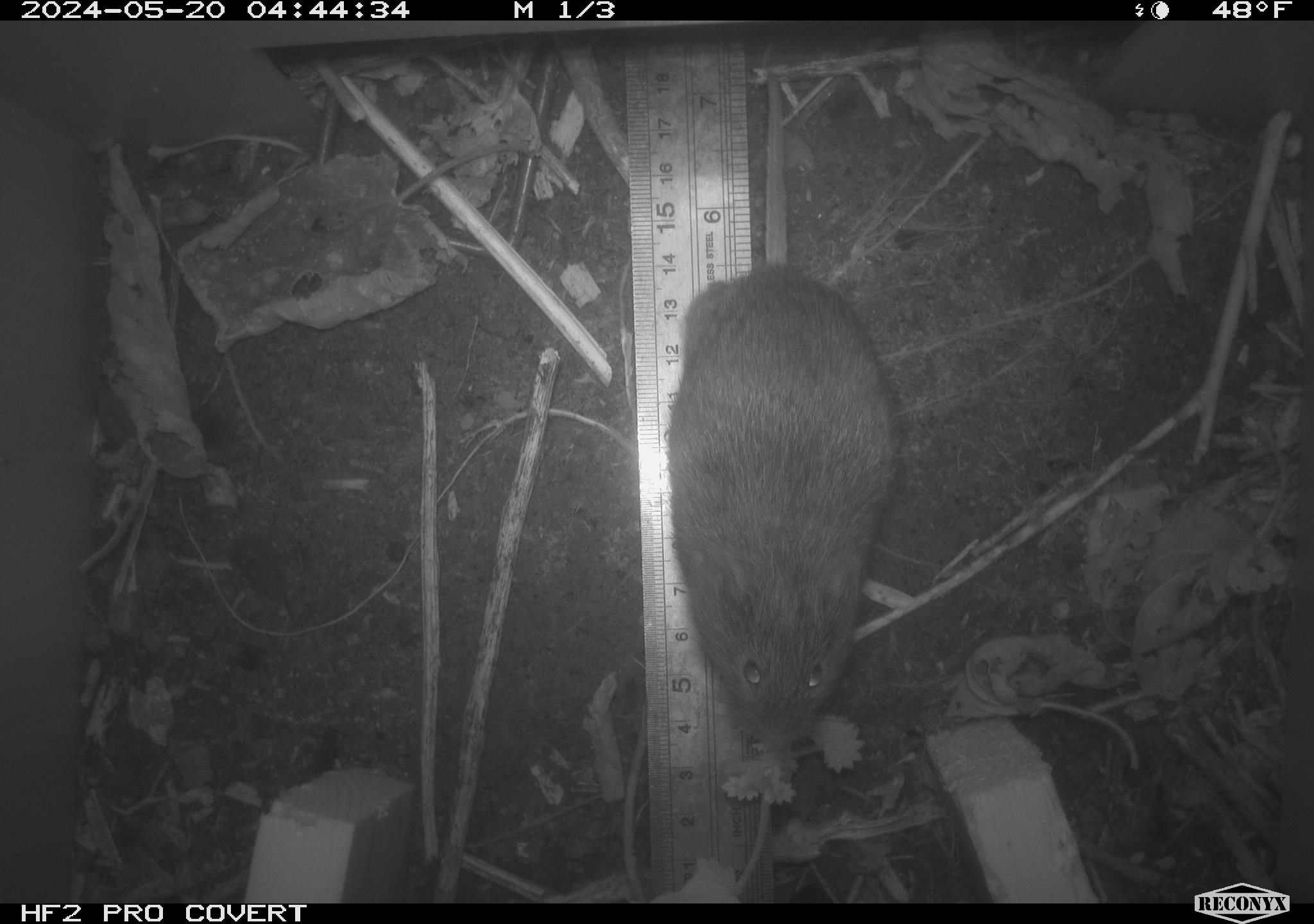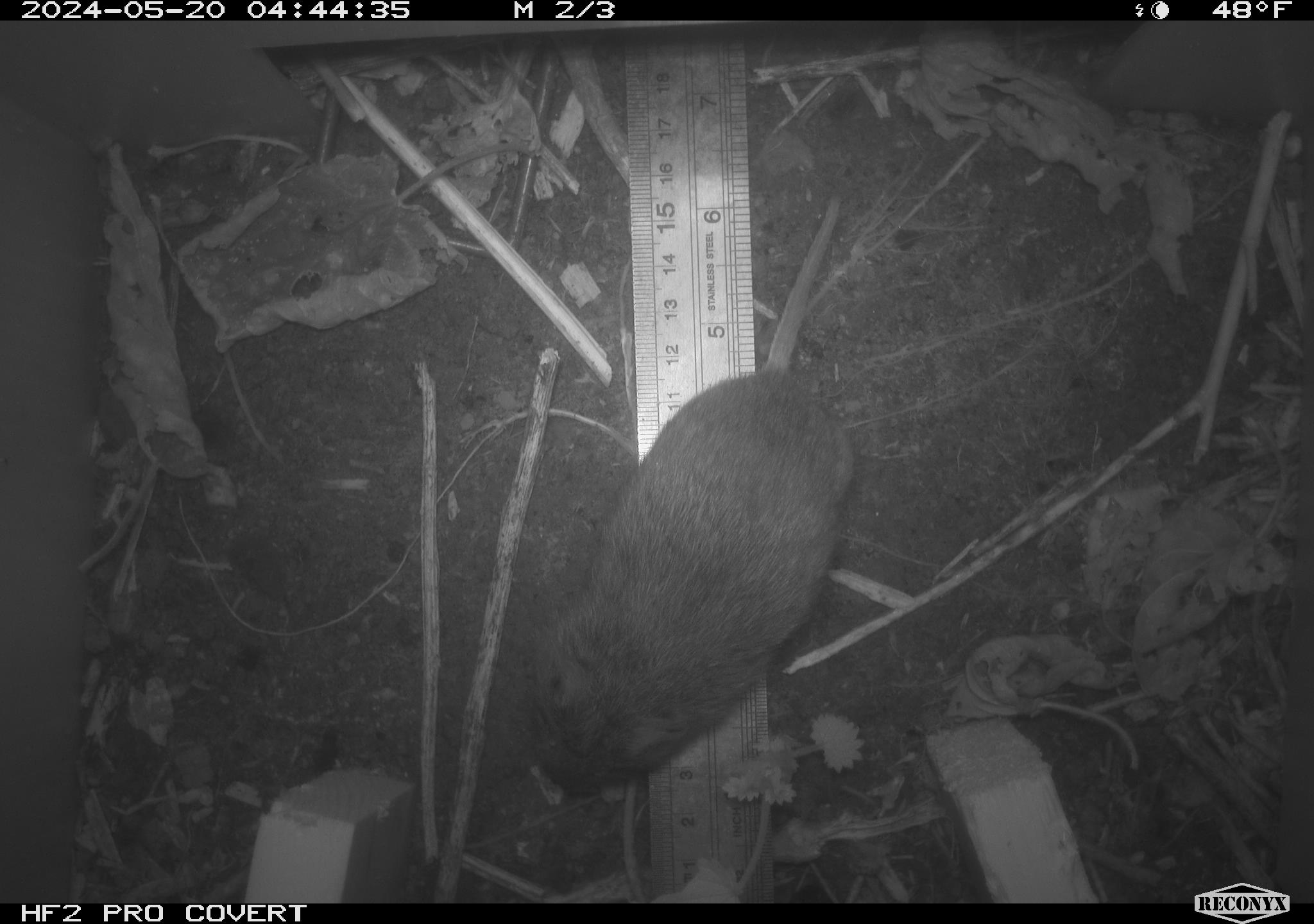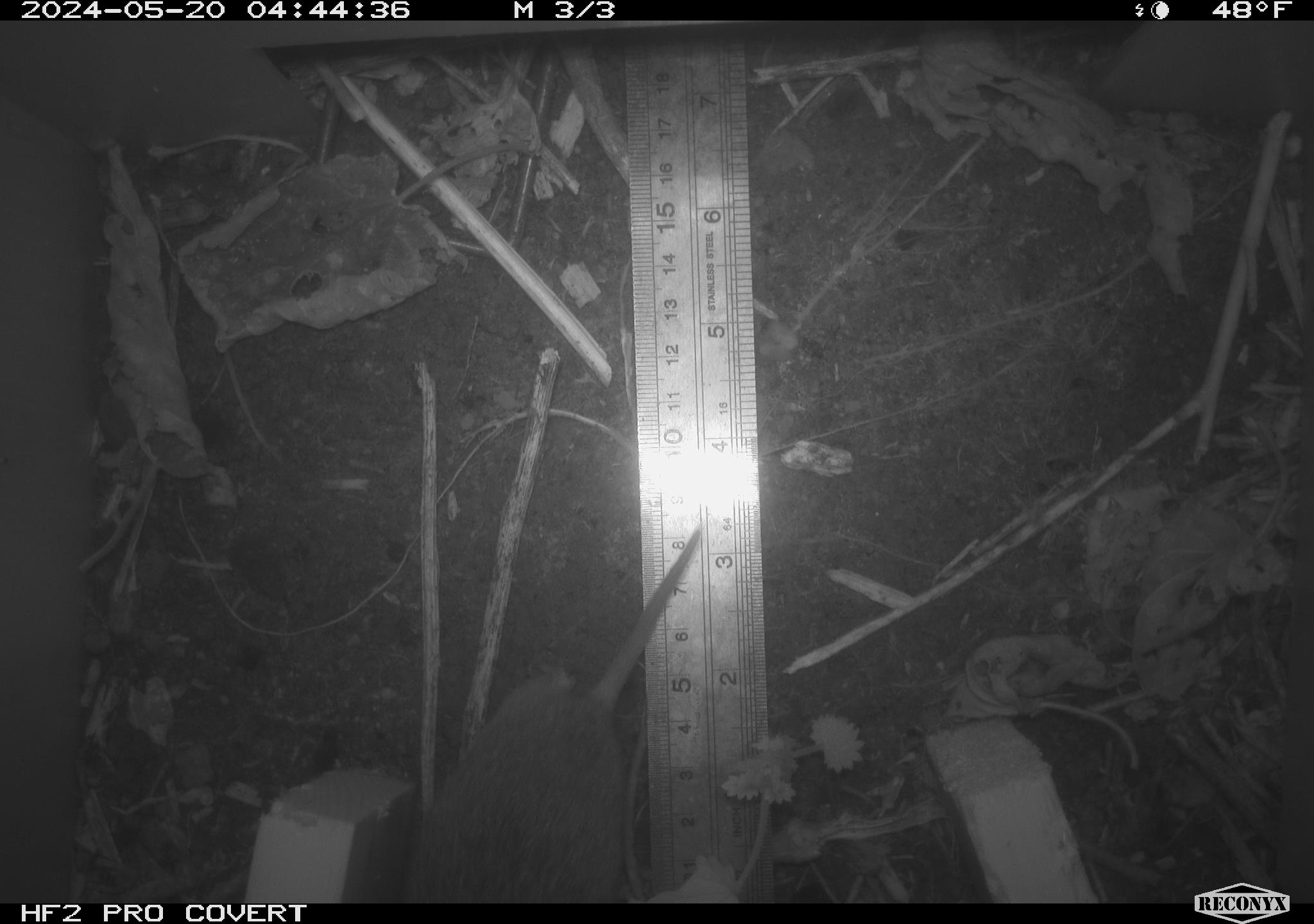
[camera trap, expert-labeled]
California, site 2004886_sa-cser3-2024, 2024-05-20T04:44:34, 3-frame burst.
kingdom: Animalia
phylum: Chordata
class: Mammalia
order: Rodentia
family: Cricetidae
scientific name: Cricetidae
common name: hamsters, voles, lemmings, and allies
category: cricetidae family